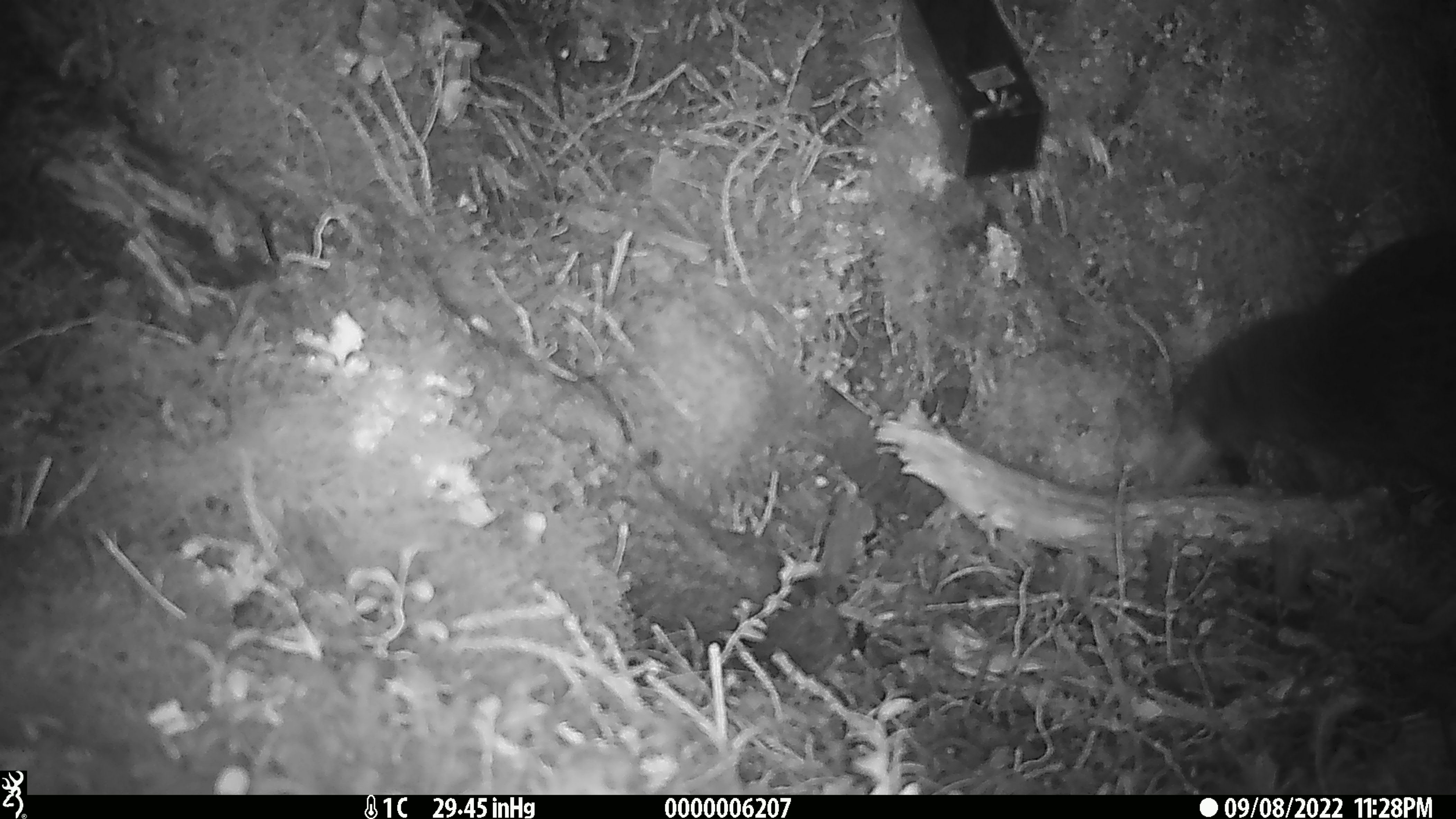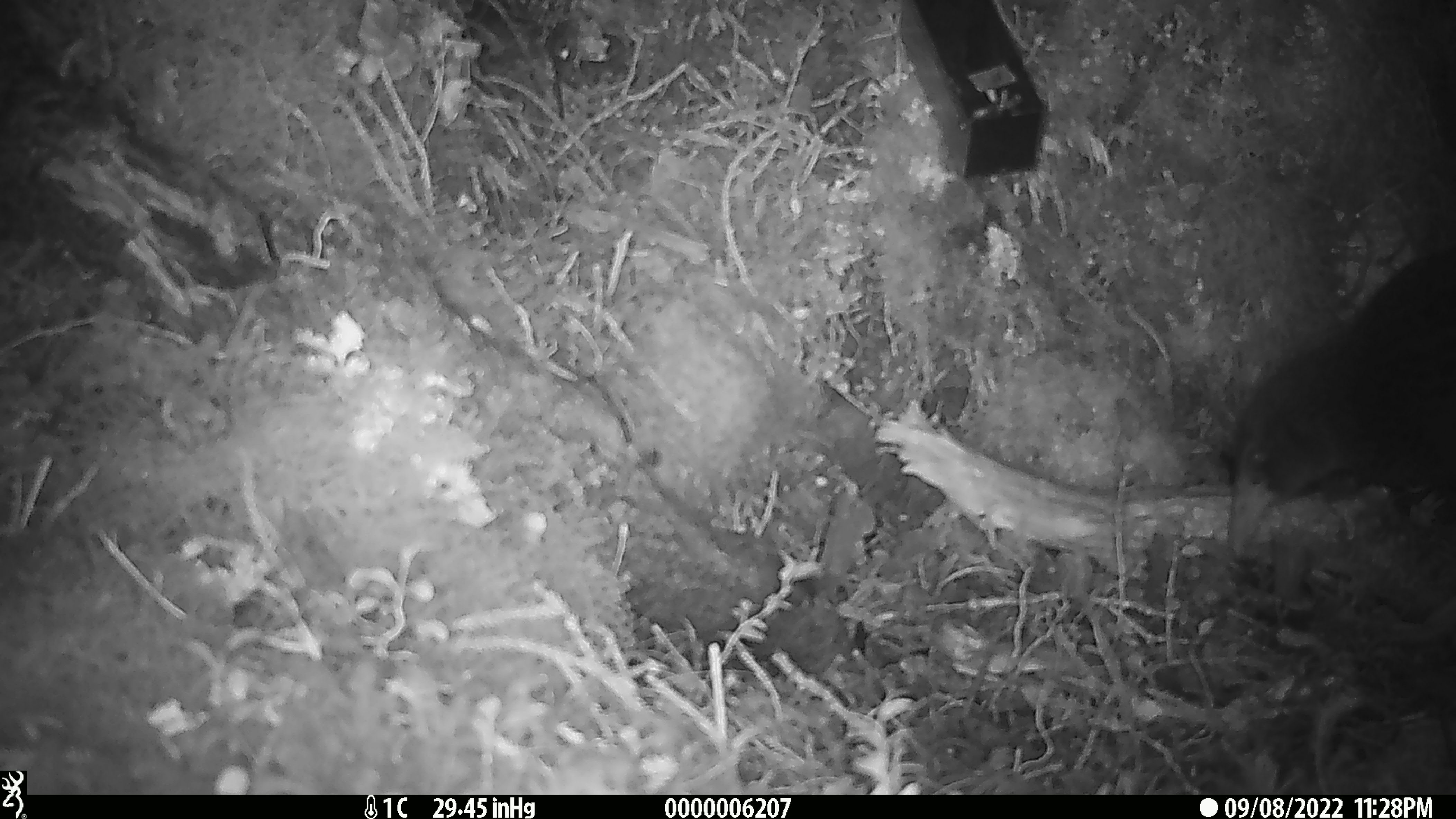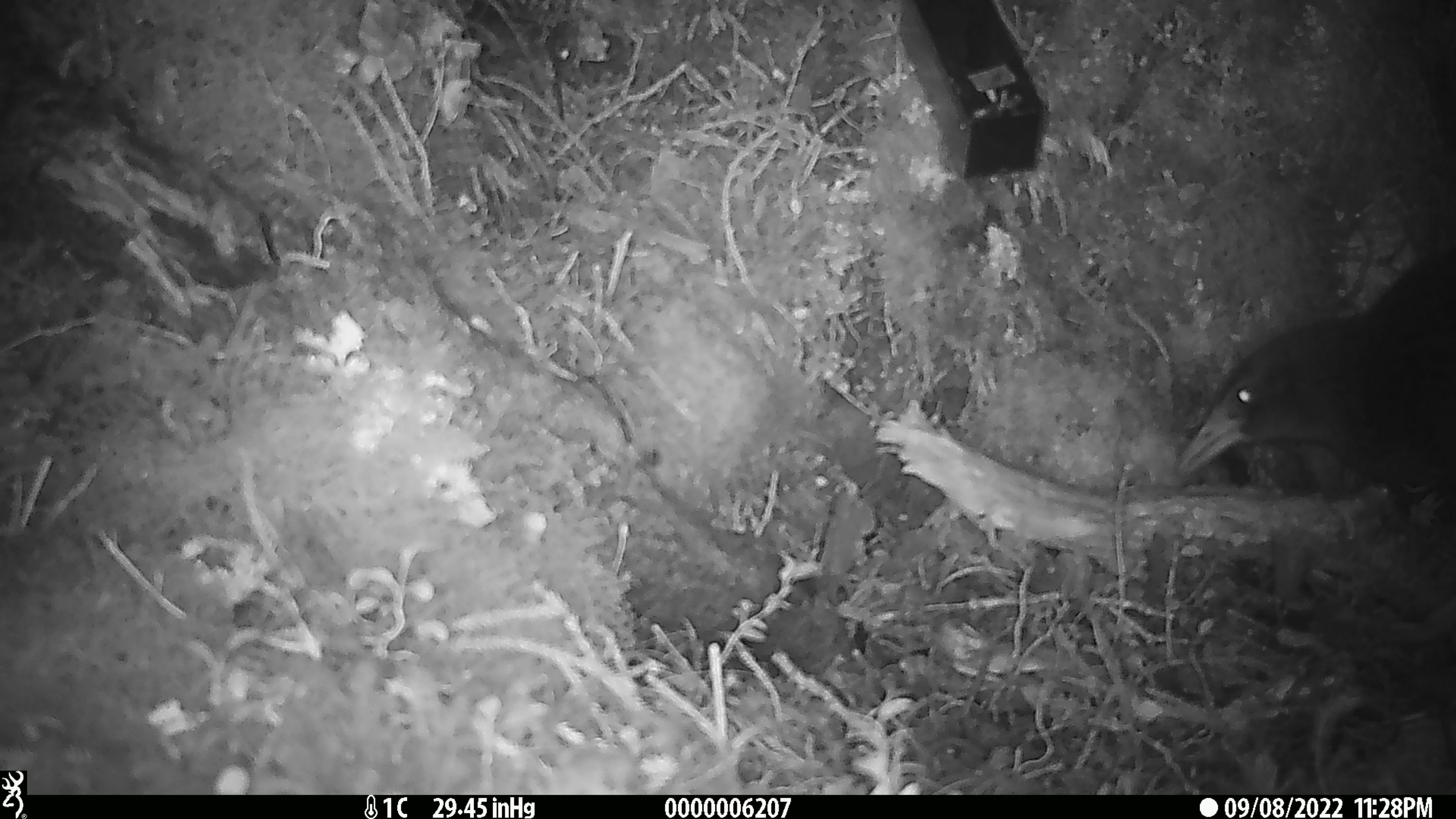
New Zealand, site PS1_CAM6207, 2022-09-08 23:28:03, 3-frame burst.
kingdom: Animalia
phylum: Chordata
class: Aves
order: Gruiformes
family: Rallidae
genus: Gallirallus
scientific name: Gallirallus australis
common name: weka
Weka (Gallirallus australis).